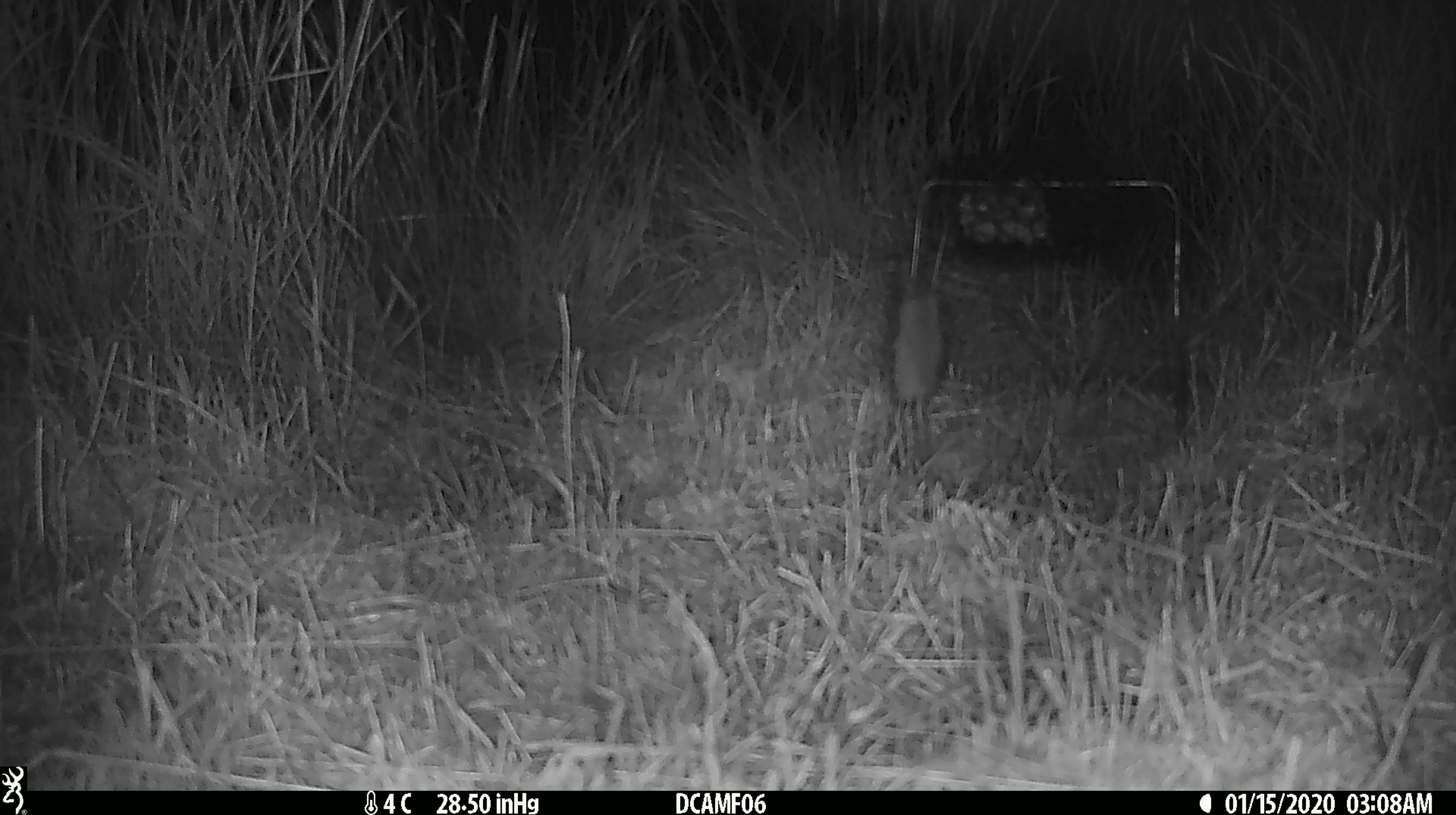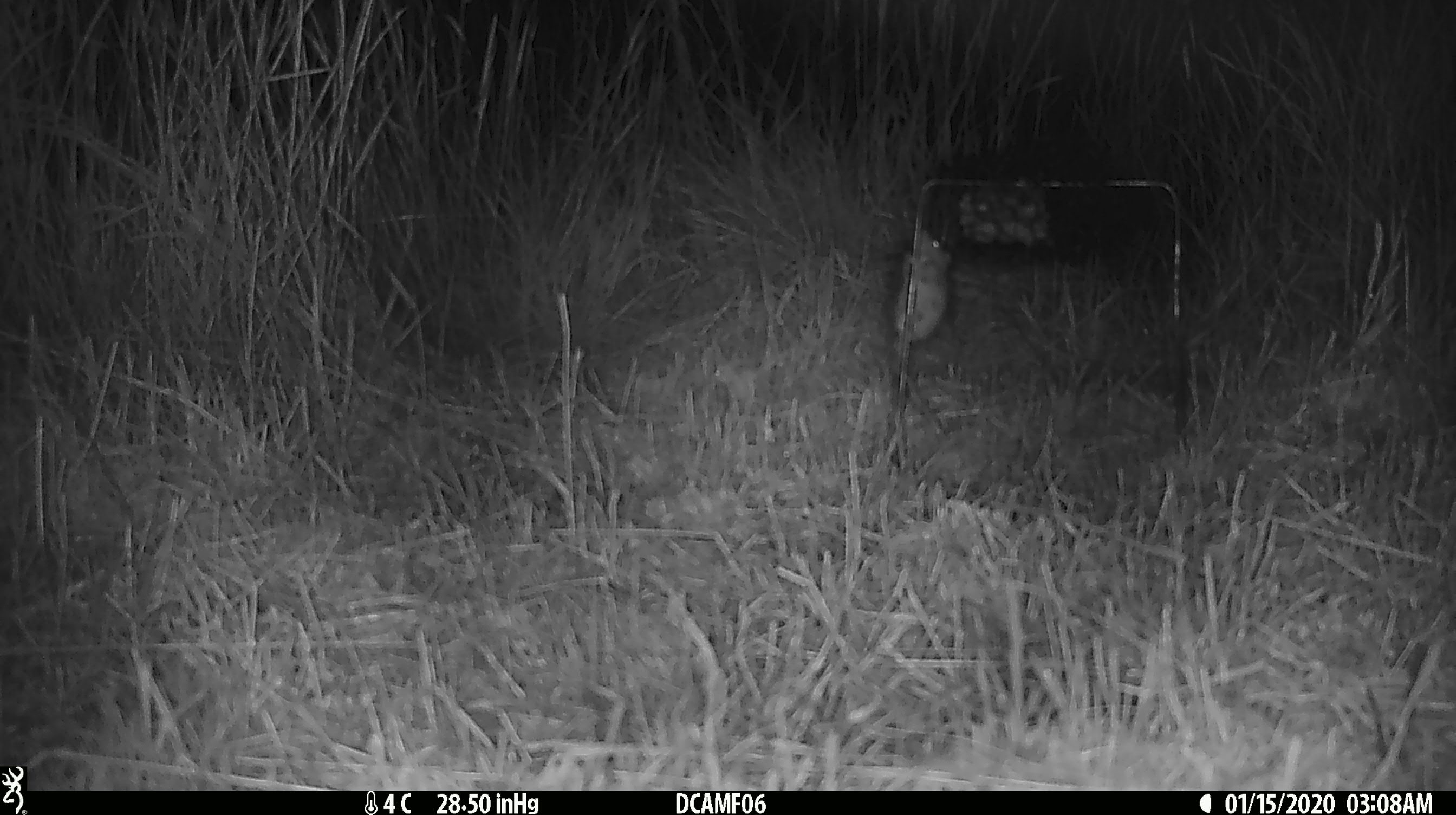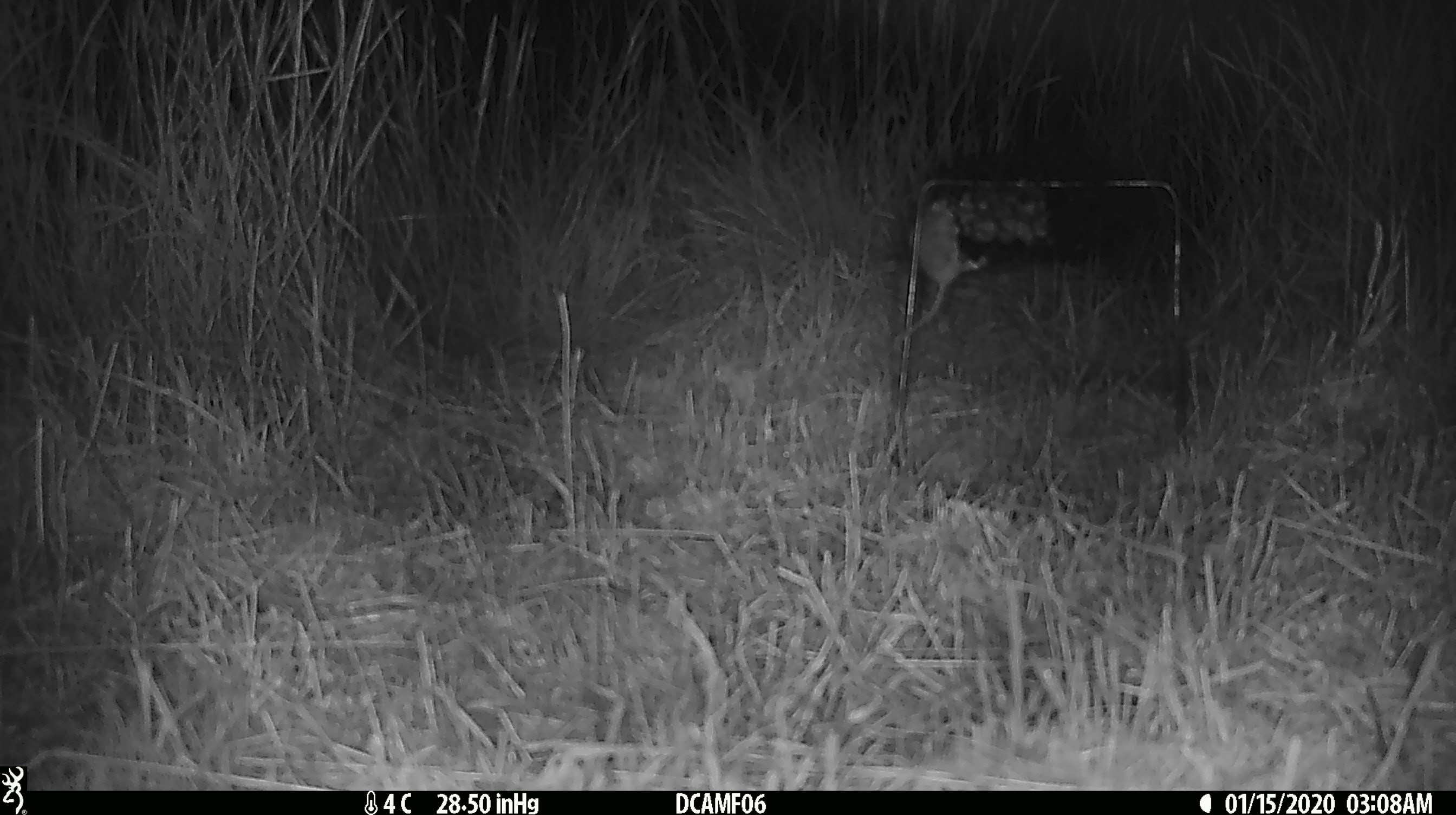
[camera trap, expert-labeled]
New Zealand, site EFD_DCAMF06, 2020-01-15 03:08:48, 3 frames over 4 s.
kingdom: Animalia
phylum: Chordata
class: Mammalia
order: Rodentia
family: Muridae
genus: Mus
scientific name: Mus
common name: mouse